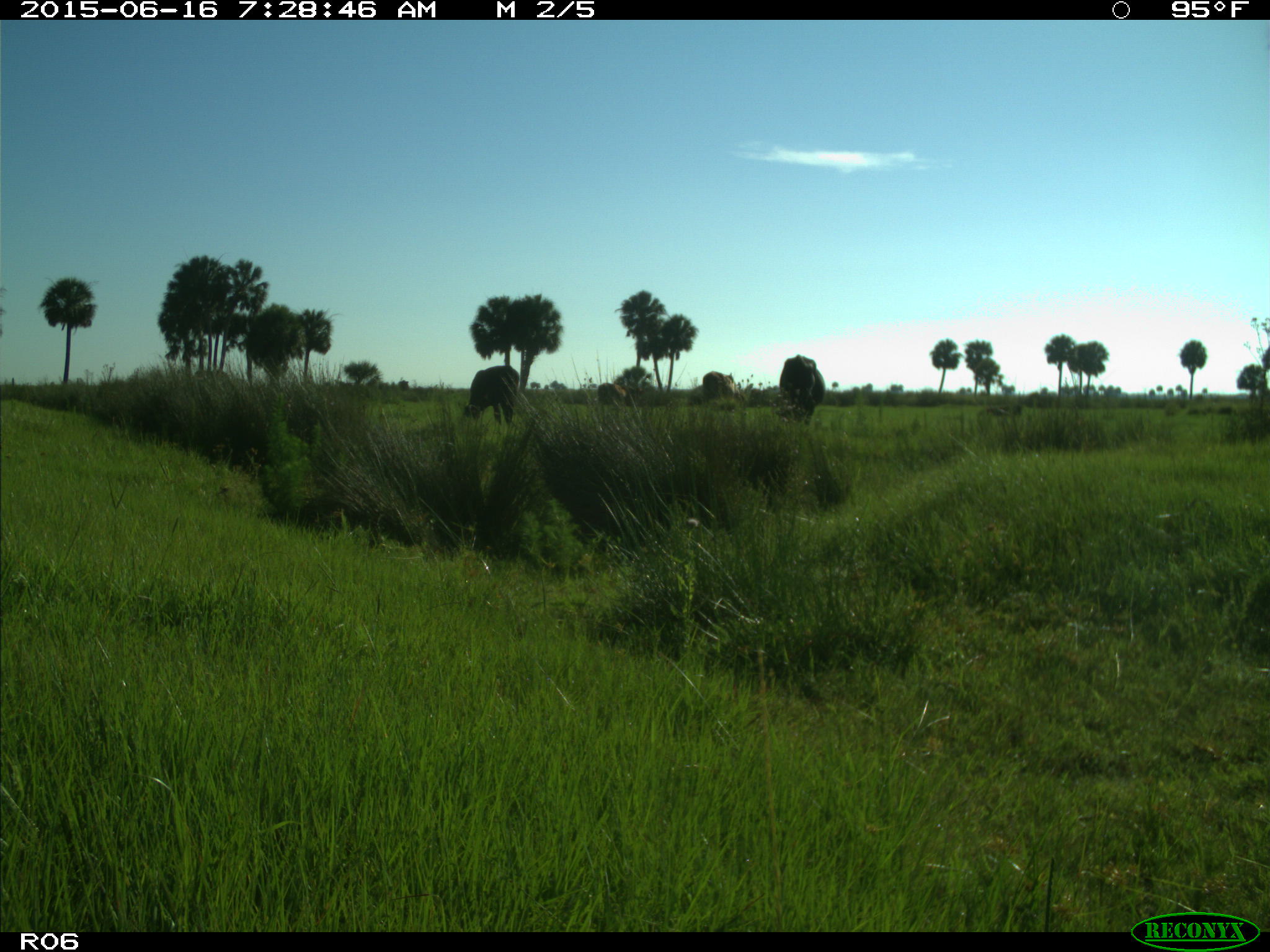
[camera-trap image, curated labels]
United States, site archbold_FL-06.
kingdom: Animalia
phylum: Chordata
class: Mammalia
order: Artiodactyla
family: Bovidae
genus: Bos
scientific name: Bos taurus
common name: domestic cow